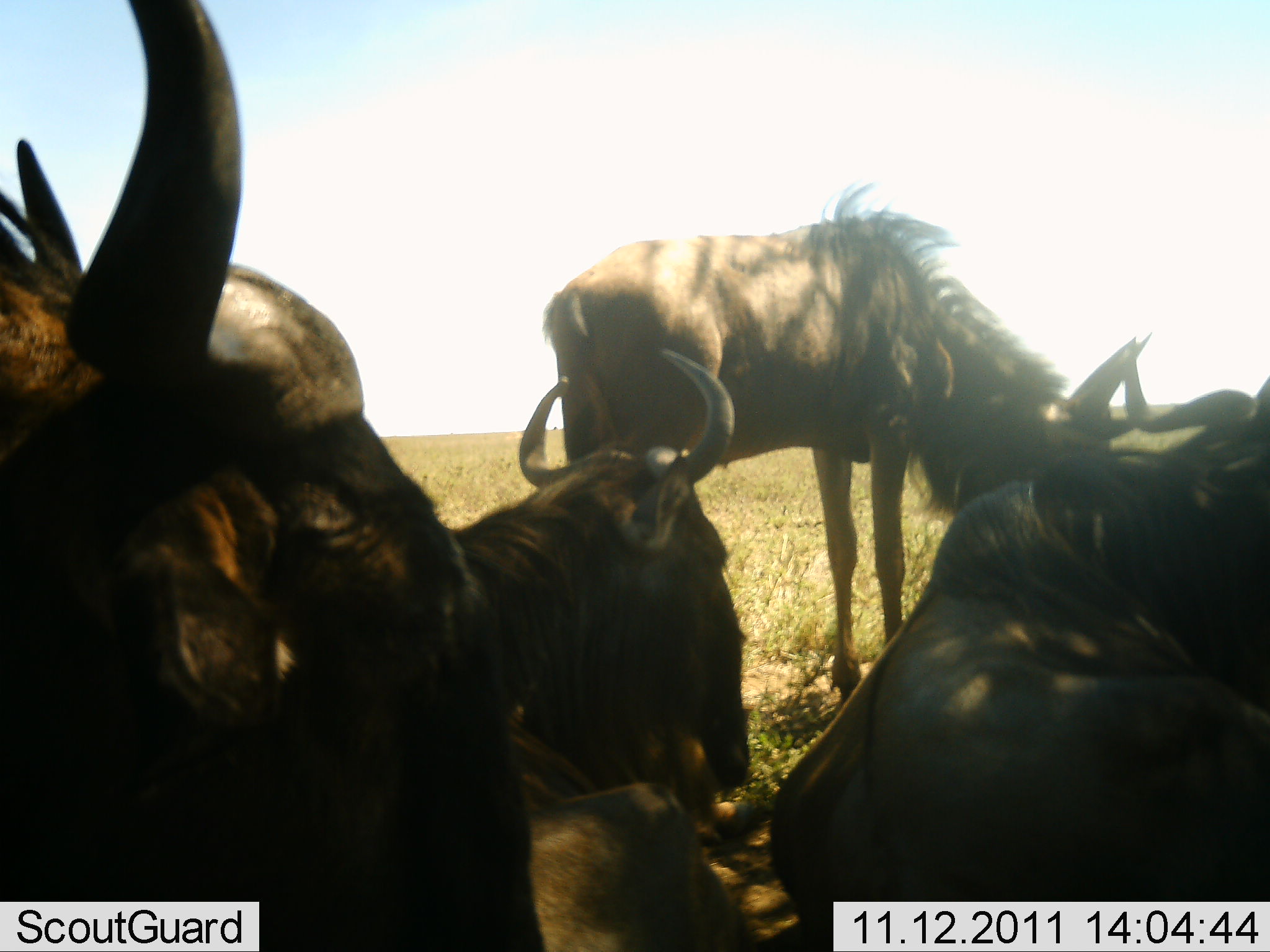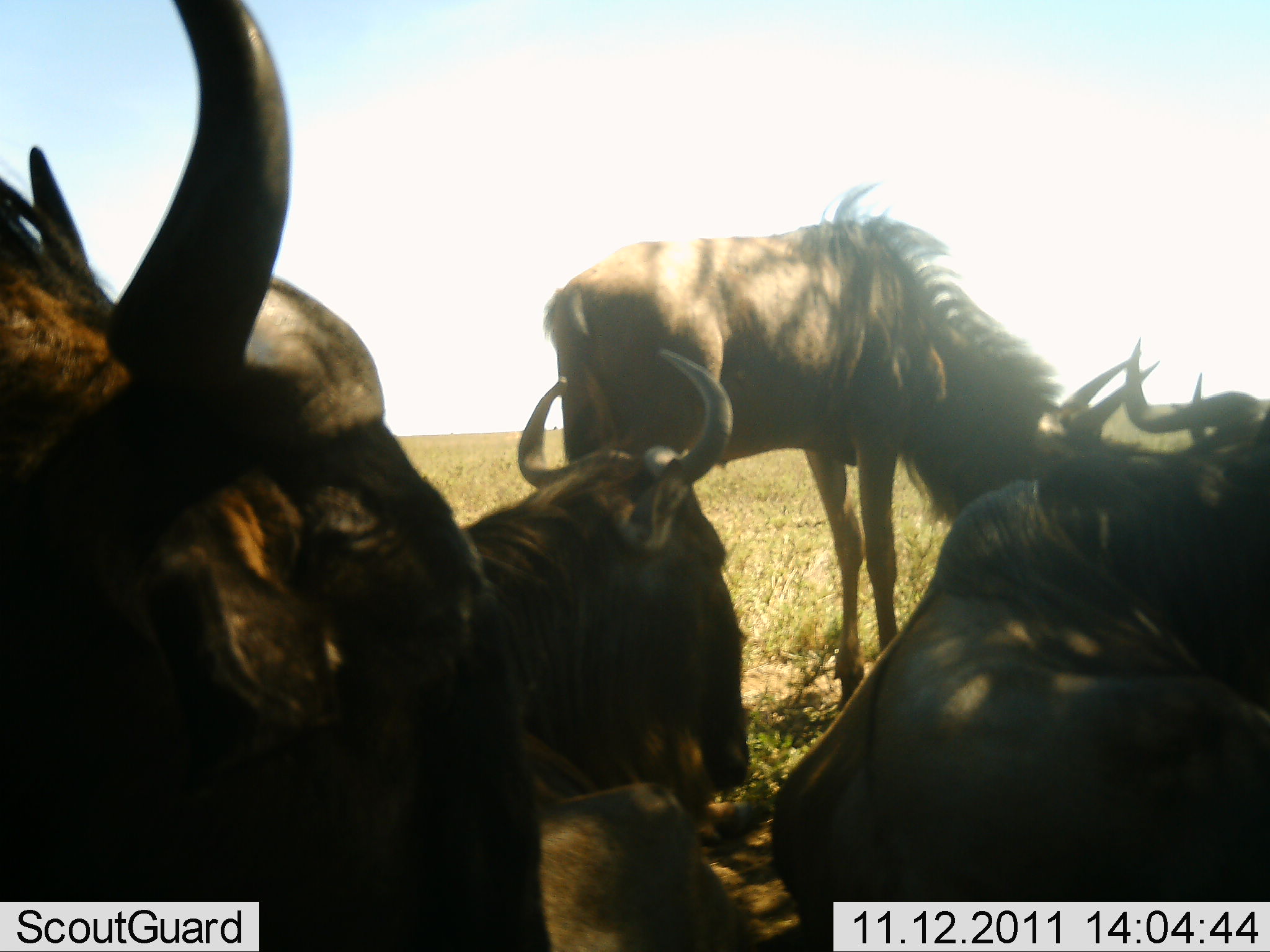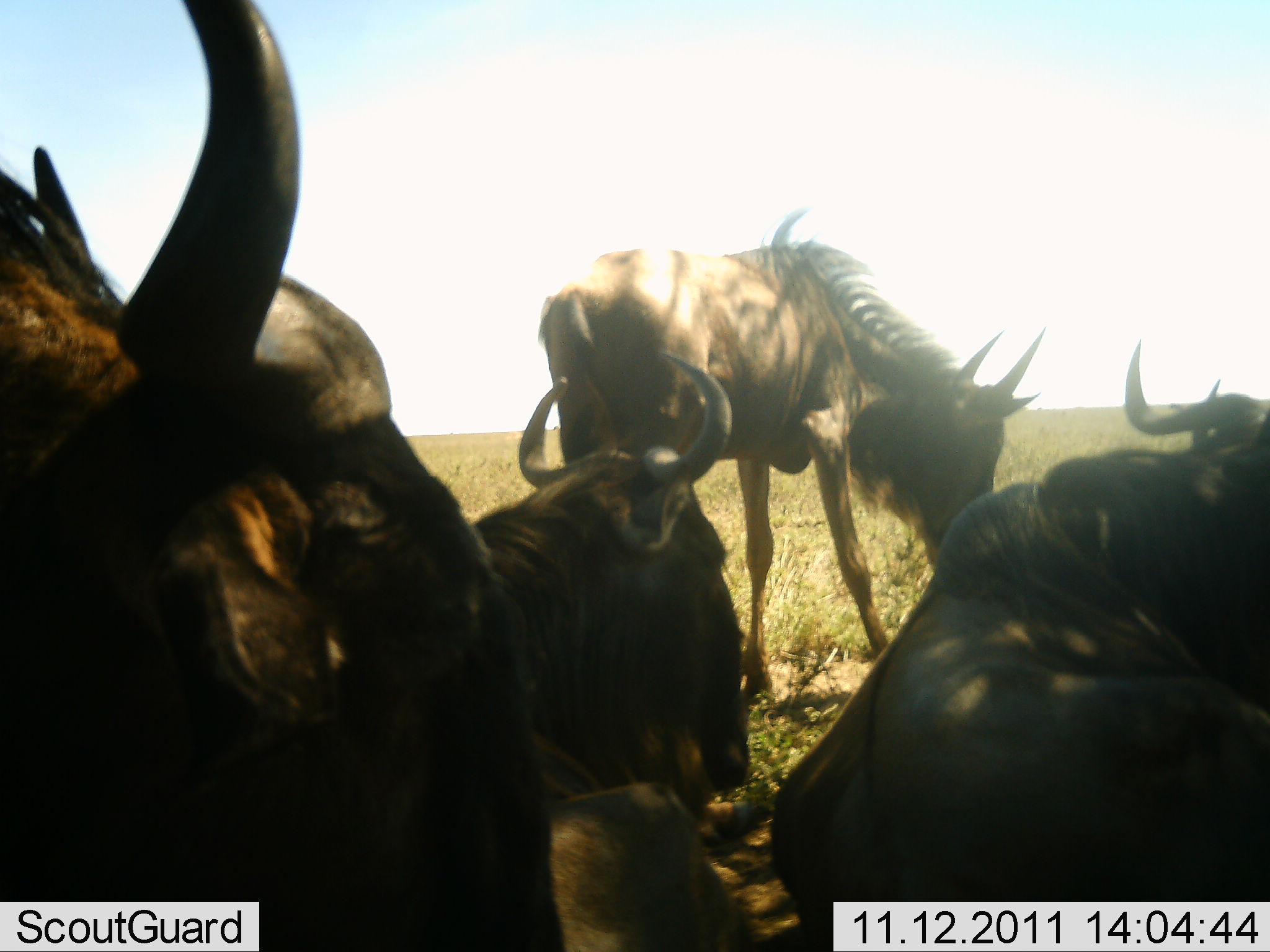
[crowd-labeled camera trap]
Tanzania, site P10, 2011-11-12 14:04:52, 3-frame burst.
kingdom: Animalia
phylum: Chordata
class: Mammalia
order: Artiodactyla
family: Bovidae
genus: Connochaetes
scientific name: Connochaetes taurinus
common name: blue wildebeest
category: wildebeest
Wildebeest (blue wildebeest) (Connochaetes taurinus), count 4. Behavior (volunteer vote fractions): standing 69%, resting 100%, moving 0%, interacting 0%. Young present (vote fraction): 0%. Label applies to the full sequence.